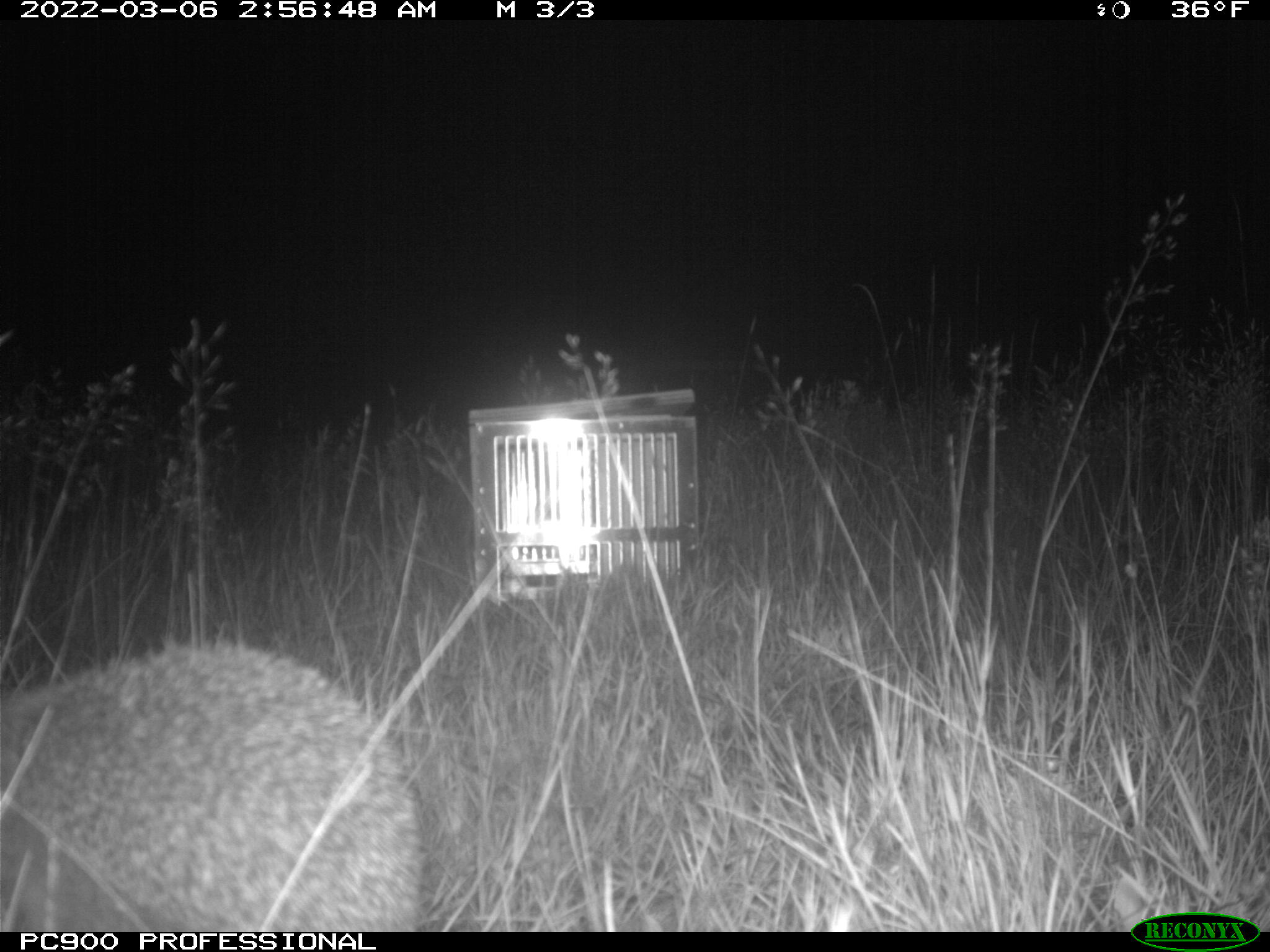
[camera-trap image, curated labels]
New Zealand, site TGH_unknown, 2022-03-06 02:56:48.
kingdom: Animalia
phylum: Chordata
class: Mammalia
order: Eulipotyphla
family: Erinaceidae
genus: Erinaceus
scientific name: Erinaceus europaeus europaeus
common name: european hedgehog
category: hedgehog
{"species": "hedgehog (european hedgehog) (Erinaceus europaeus europaeus)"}